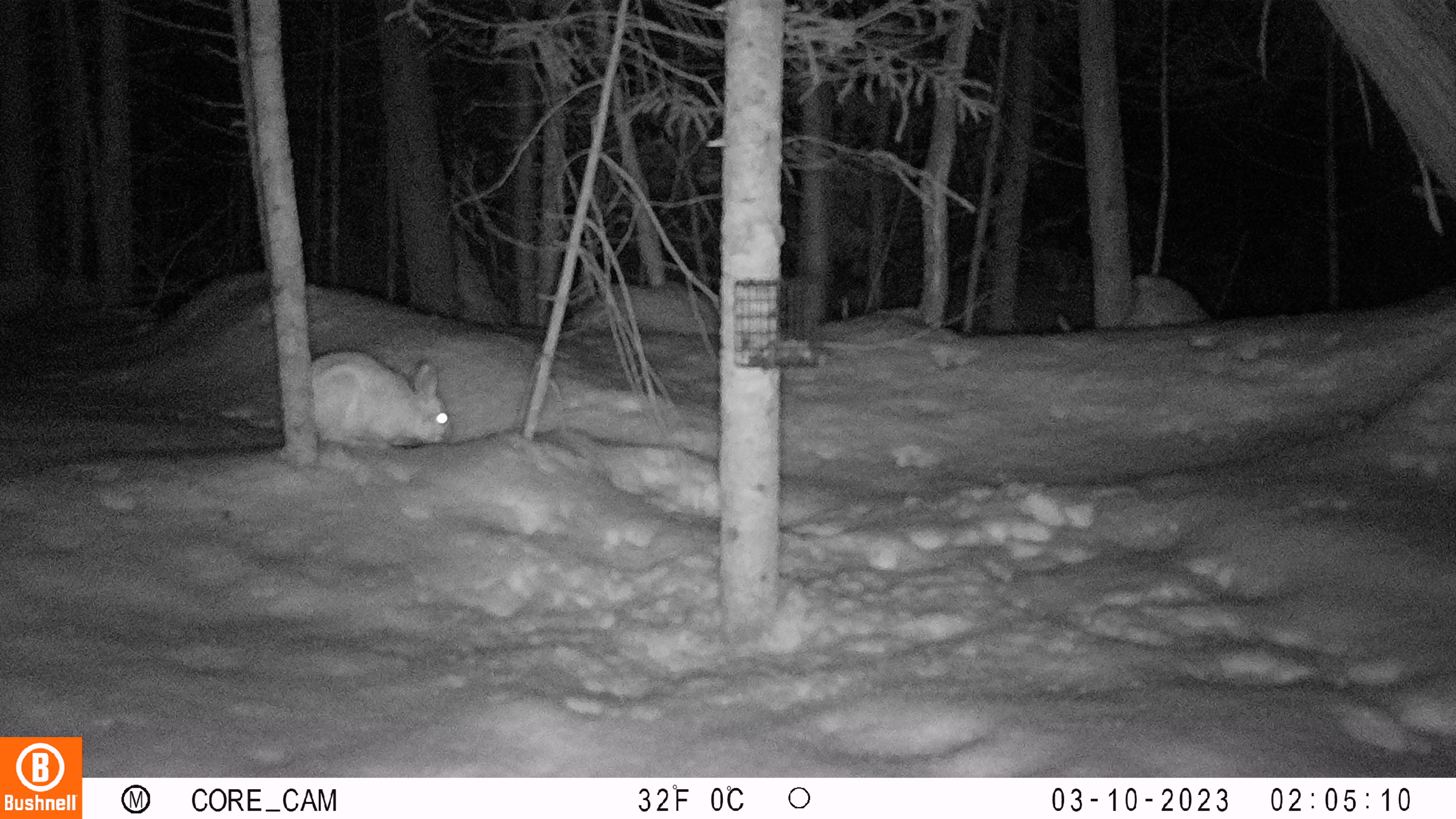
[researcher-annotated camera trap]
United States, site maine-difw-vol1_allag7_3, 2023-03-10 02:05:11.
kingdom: Animalia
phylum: Chordata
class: Mammalia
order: Lagomorpha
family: Leporidae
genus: Lepus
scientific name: Lepus americanus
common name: snowshoe hare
Snowshoe hare (Lepus americanus).